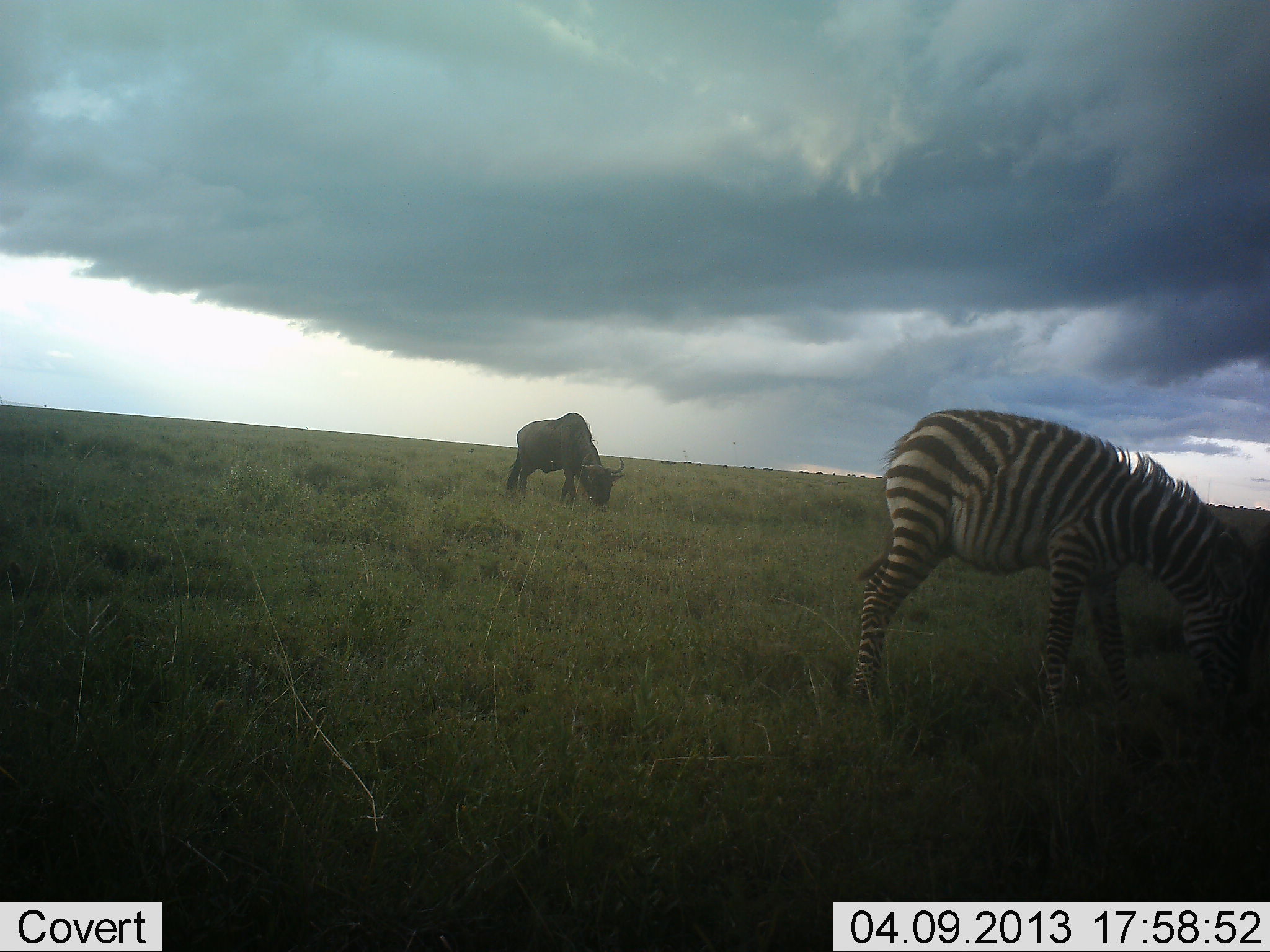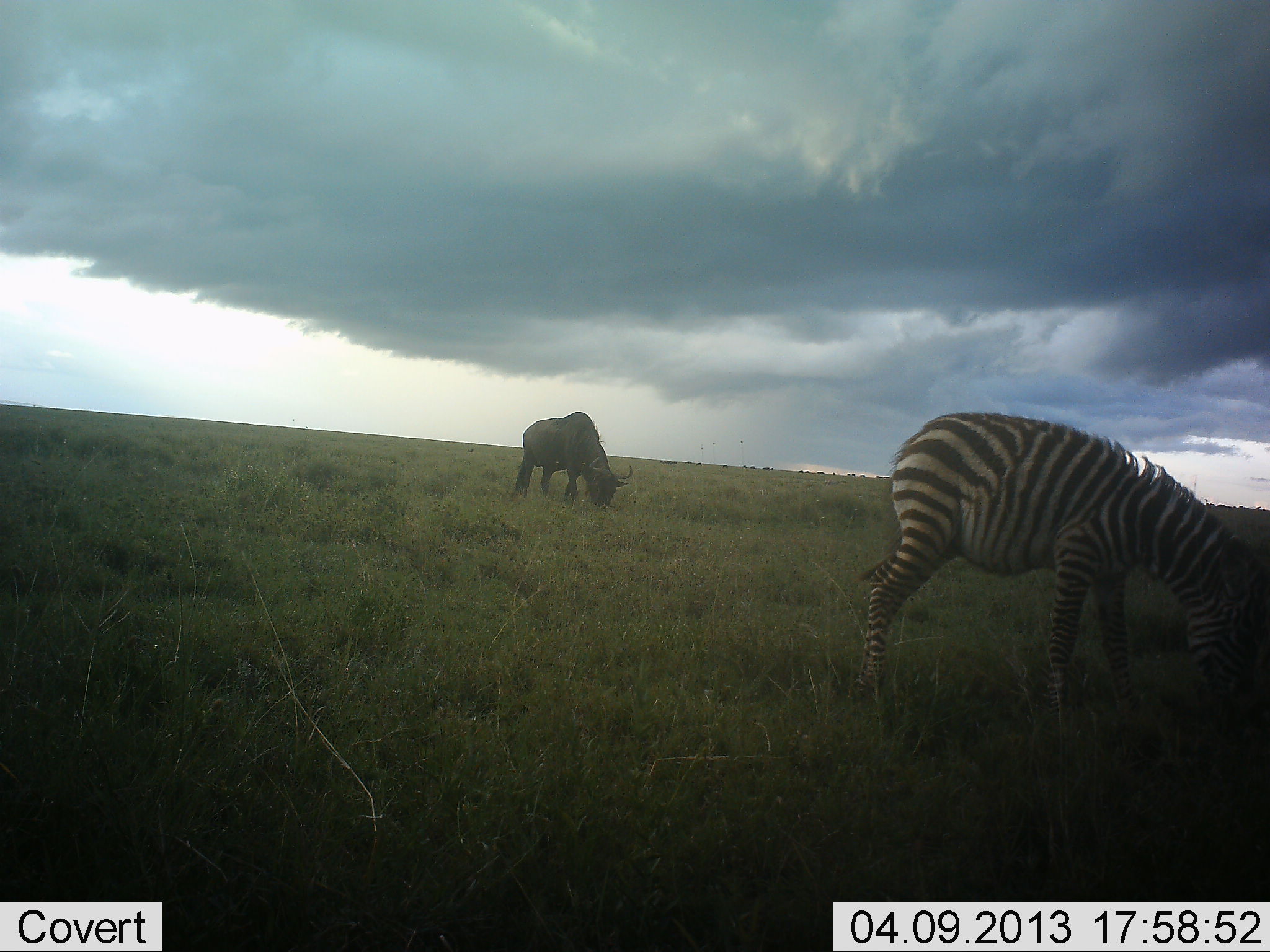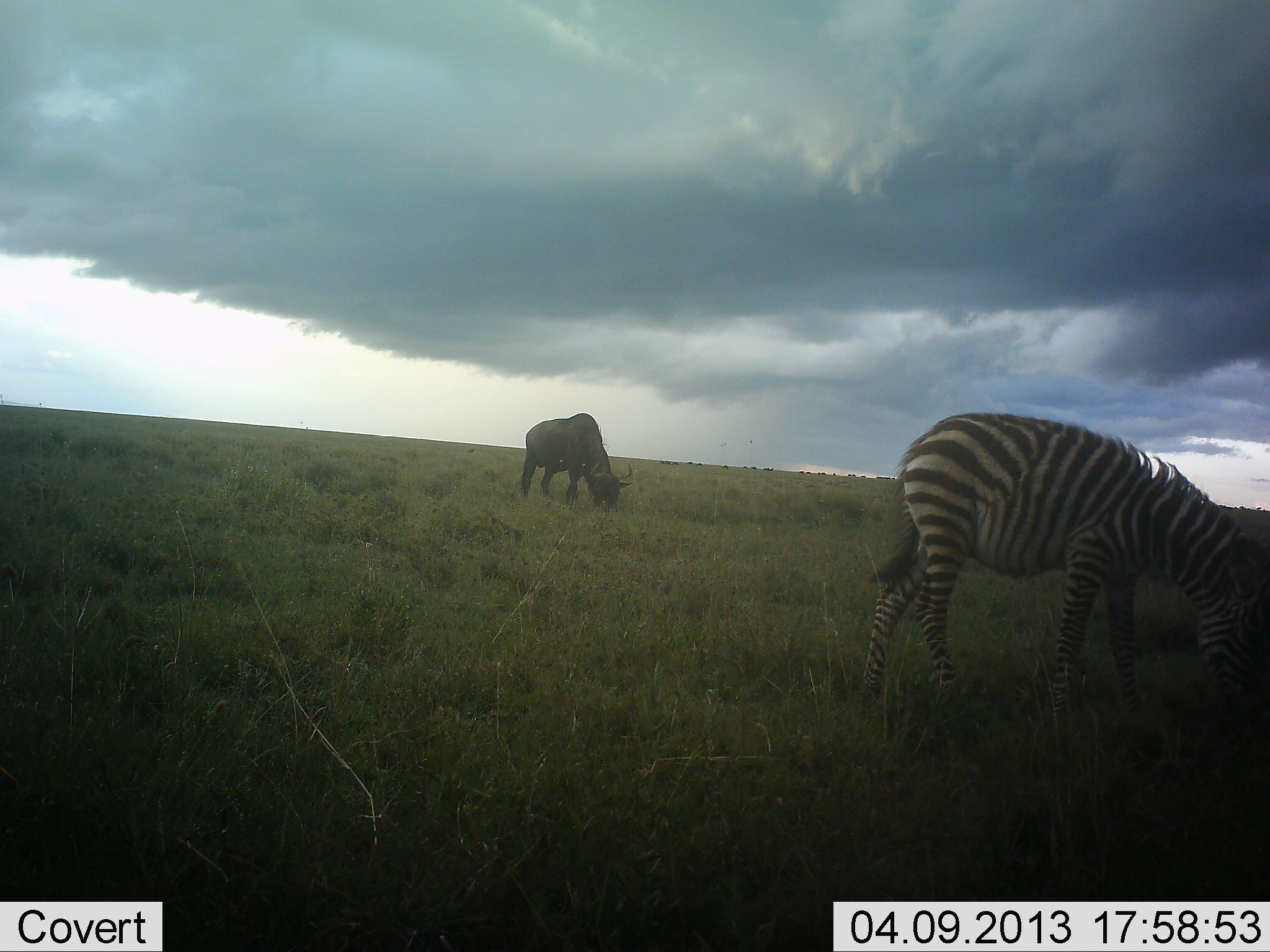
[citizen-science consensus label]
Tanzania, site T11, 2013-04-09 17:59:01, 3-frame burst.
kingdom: Animalia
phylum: Chordata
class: Mammalia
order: Artiodactyla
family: Bovidae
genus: Connochaetes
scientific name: Connochaetes taurinus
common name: blue wildebeest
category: wildebeest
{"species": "wildebeest (blue wildebeest) (Connochaetes taurinus)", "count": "1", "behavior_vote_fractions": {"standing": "14%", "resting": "0%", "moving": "10%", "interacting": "0%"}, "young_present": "0%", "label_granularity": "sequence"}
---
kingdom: Animalia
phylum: Chordata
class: Mammalia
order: Perissodactyla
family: Equidae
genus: Equus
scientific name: Equus quagga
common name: plains zebra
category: zebra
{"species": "zebra (plains zebra) (Equus quagga)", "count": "1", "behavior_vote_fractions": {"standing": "9%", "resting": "0%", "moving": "6%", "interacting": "3%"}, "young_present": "3%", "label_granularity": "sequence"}